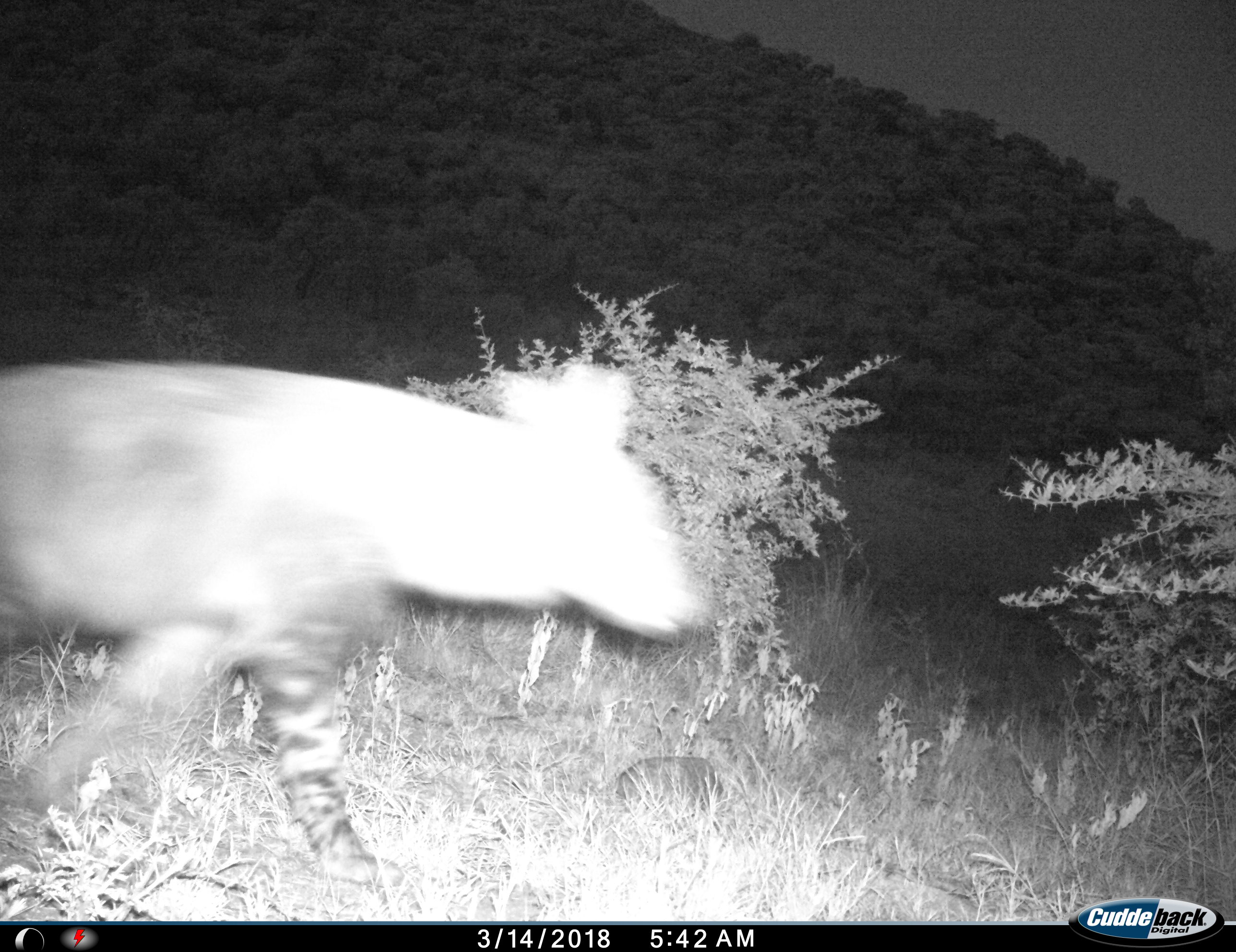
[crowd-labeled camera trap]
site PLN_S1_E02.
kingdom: Animalia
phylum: Chordata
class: Mammalia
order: Carnivora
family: Hyaenidae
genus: Parahyaena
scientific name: Parahyaena brunnea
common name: brown hyena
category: hyenabrown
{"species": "hyenabrown (brown hyena) (Parahyaena brunnea)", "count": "1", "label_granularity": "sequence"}